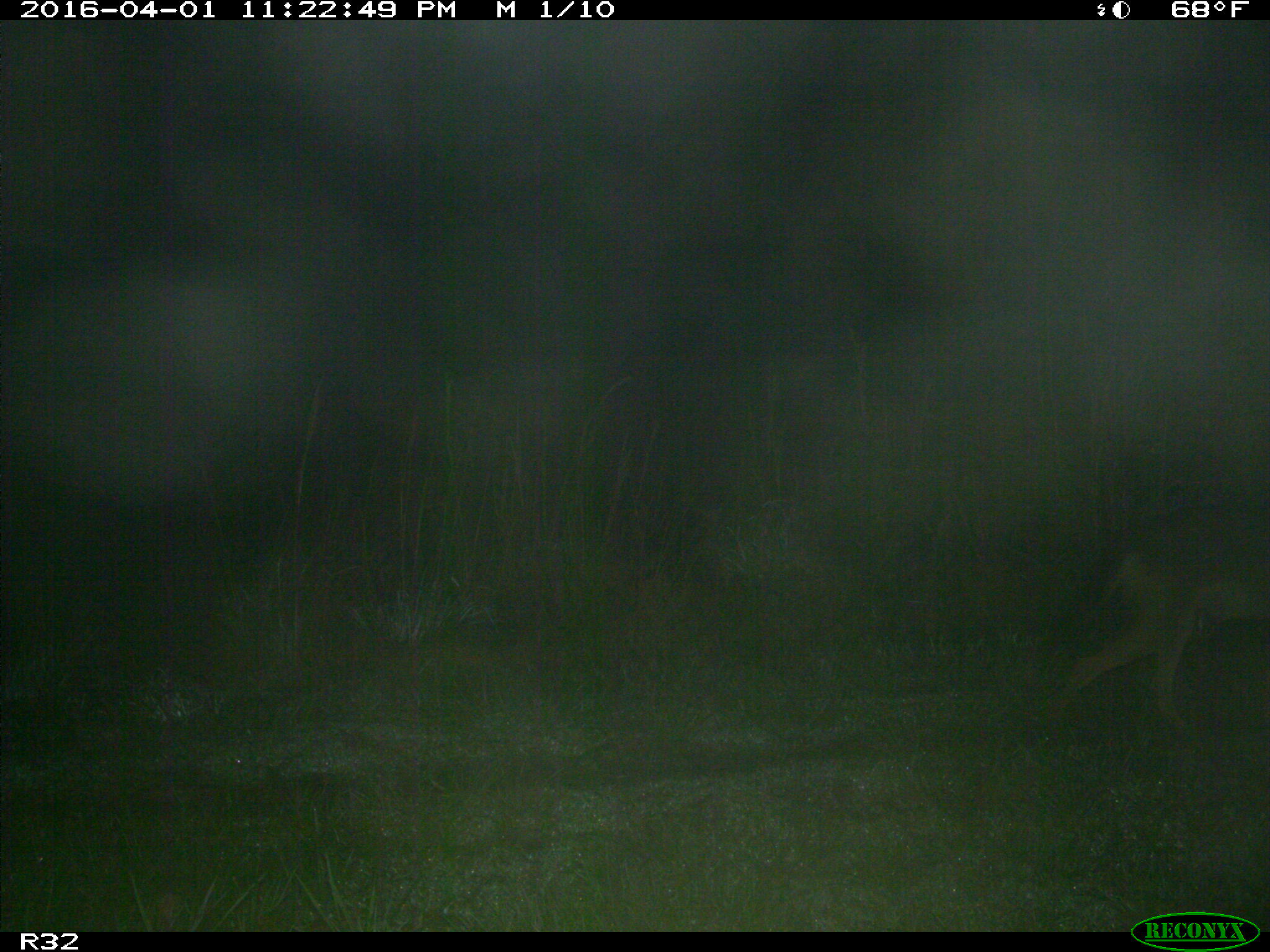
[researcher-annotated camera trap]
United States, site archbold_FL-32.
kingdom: Animalia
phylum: Chordata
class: Mammalia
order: Carnivora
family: Canidae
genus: Canis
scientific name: Canis latrans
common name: coyote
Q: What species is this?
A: Canis latrans (coyote).